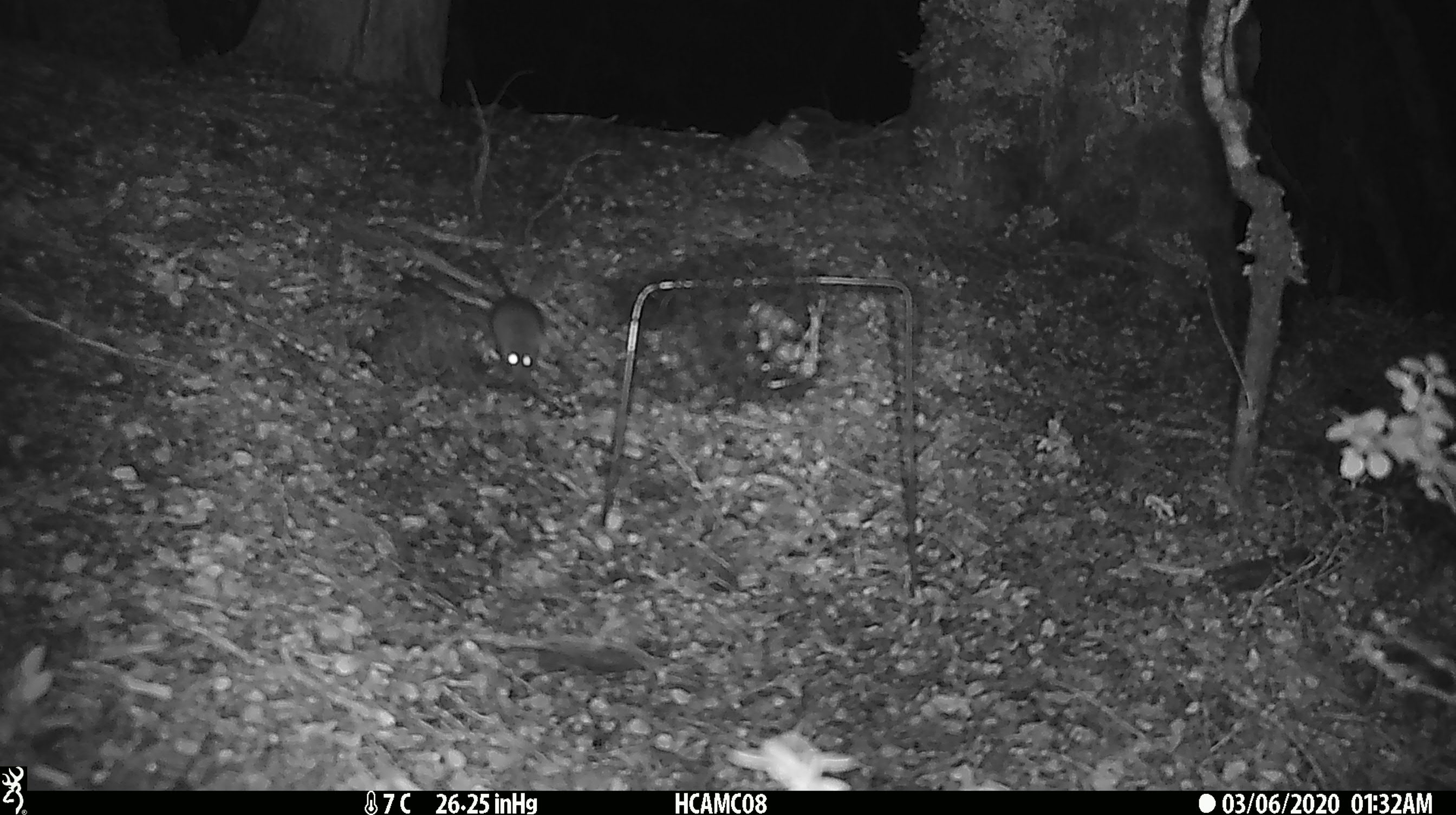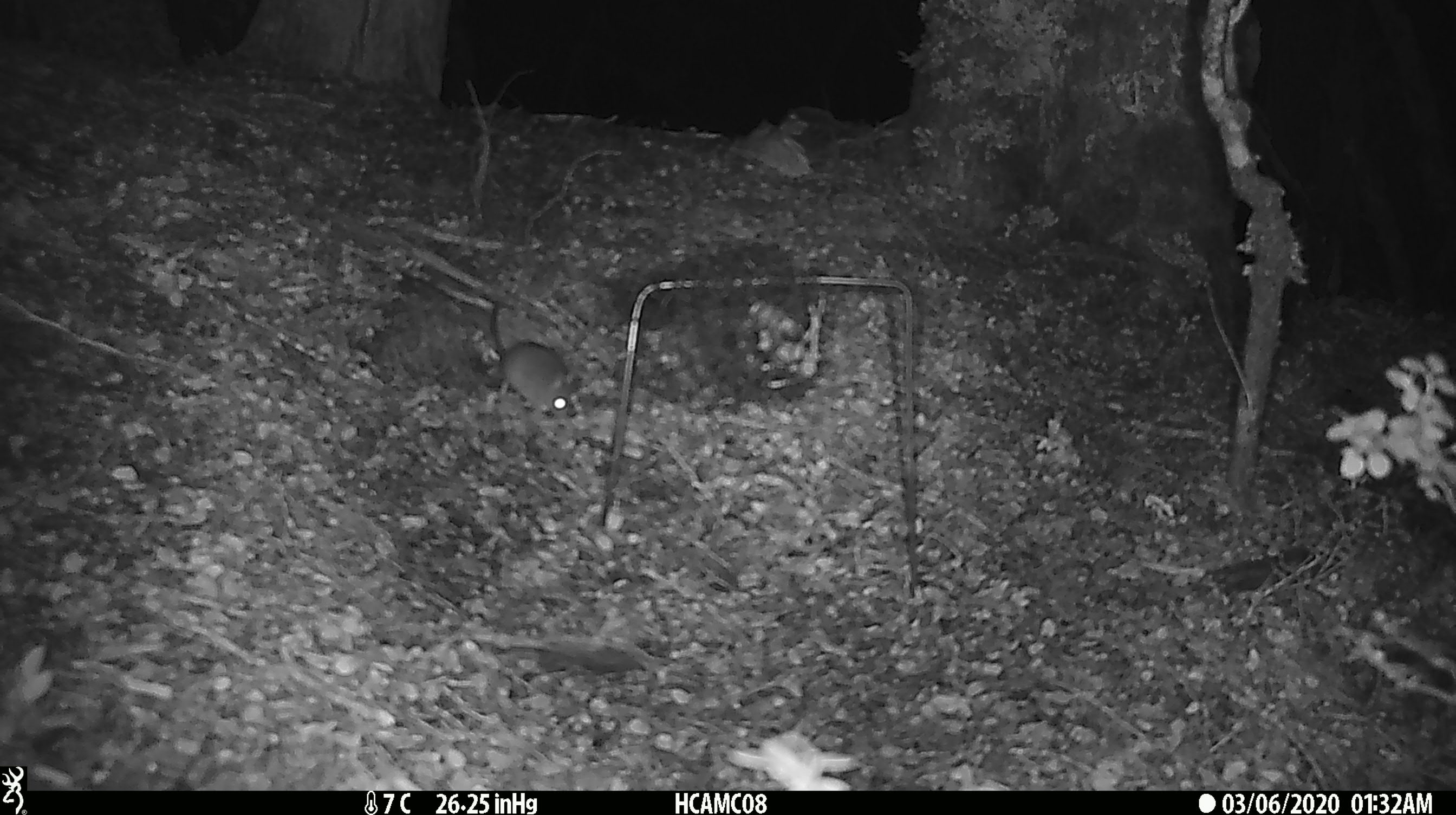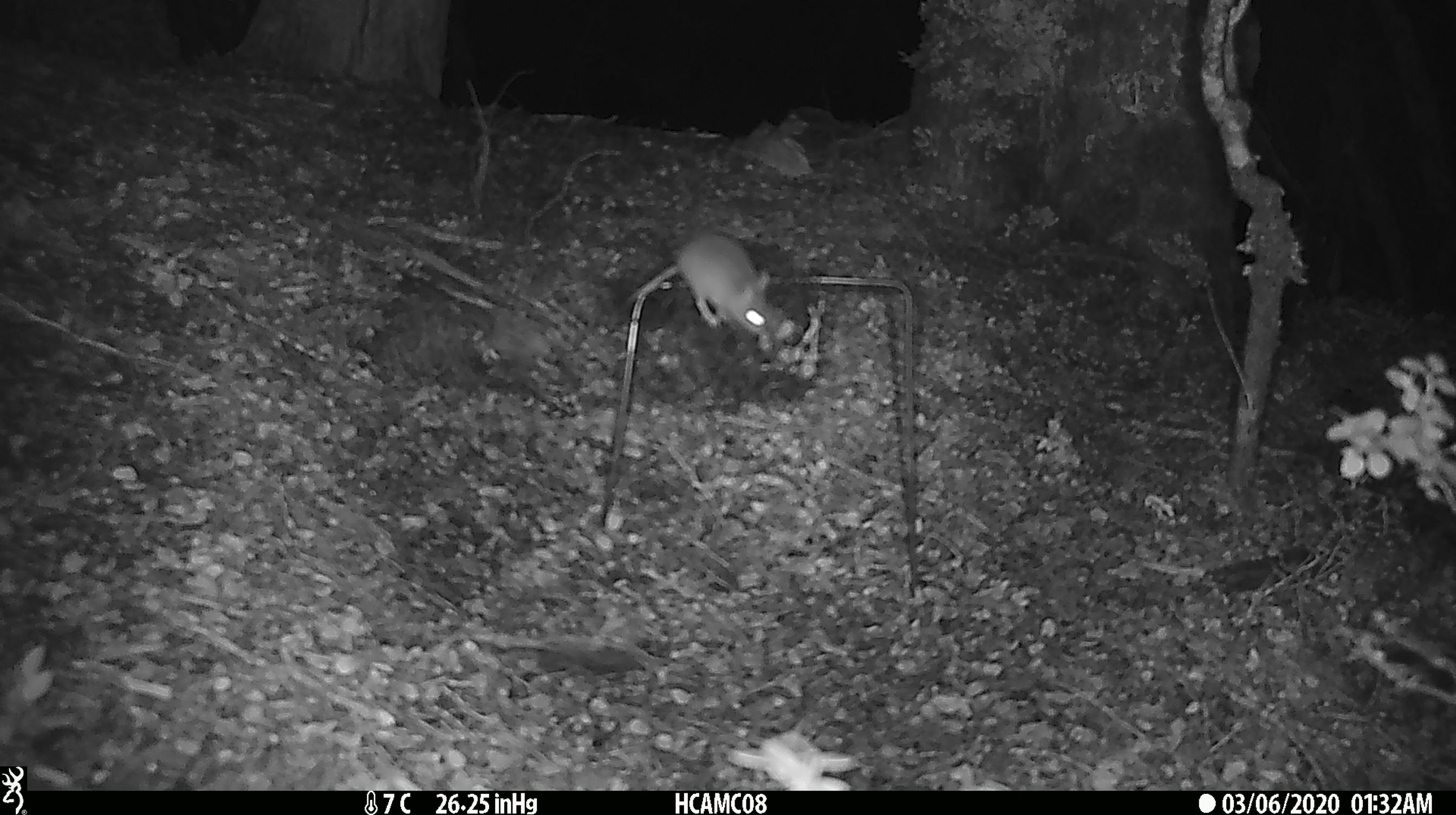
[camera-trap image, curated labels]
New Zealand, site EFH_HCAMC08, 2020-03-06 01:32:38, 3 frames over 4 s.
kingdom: Animalia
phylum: Chordata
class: Mammalia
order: Rodentia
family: Muridae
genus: Mus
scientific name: Mus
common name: mouse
Mouse (Mus).